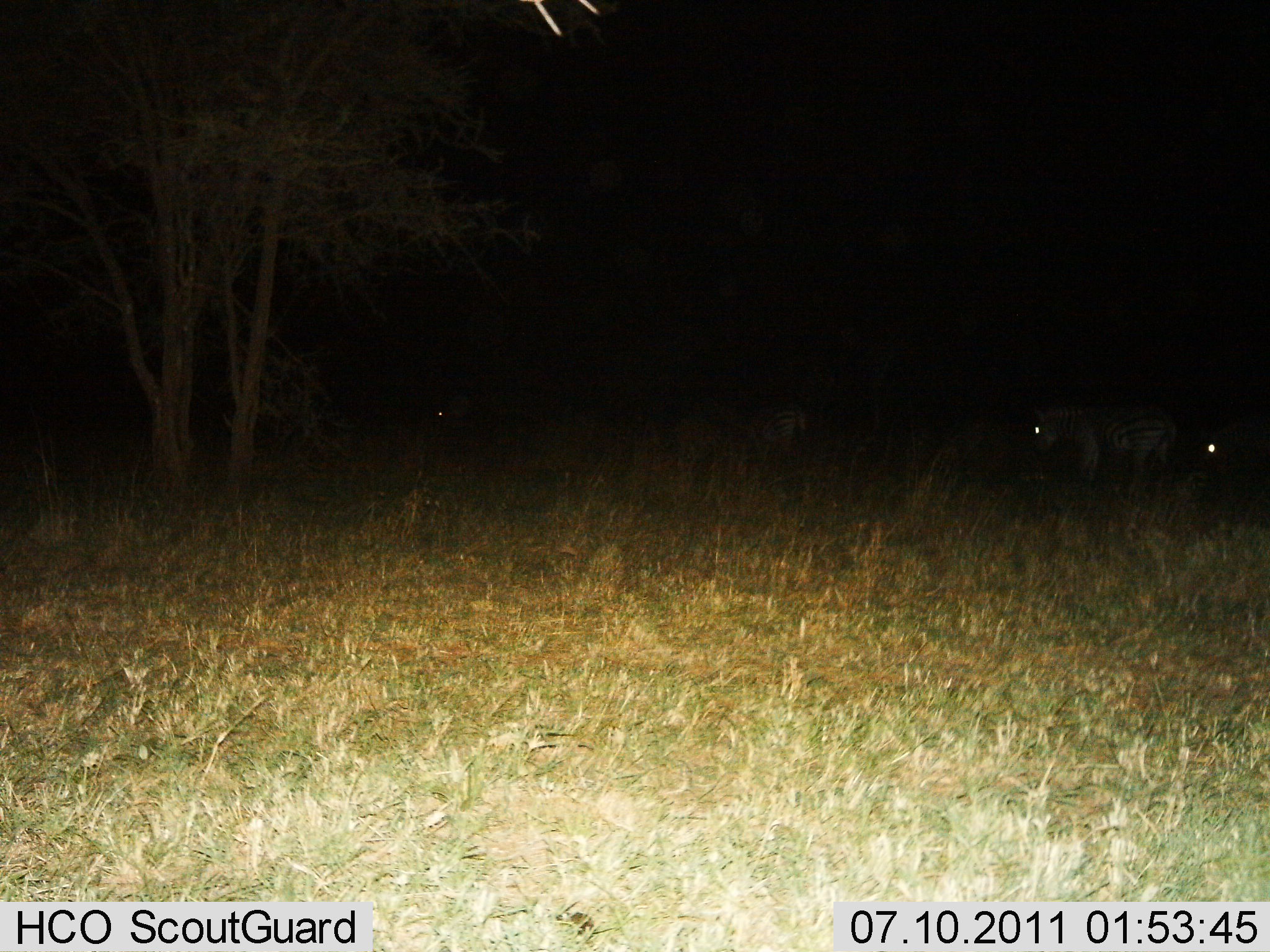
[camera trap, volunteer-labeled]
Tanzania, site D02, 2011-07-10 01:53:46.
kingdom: Animalia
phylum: Chordata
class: Mammalia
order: Perissodactyla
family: Equidae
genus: Equus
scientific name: Equus quagga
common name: plains zebra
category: zebra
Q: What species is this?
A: Zebra (plains zebra) (Equus quagga).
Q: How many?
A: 4.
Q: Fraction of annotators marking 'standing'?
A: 67%.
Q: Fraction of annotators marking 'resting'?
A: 0%.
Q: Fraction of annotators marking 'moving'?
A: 17%.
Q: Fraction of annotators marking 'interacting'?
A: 0%.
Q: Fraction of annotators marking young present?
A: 0%.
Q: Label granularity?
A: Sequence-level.